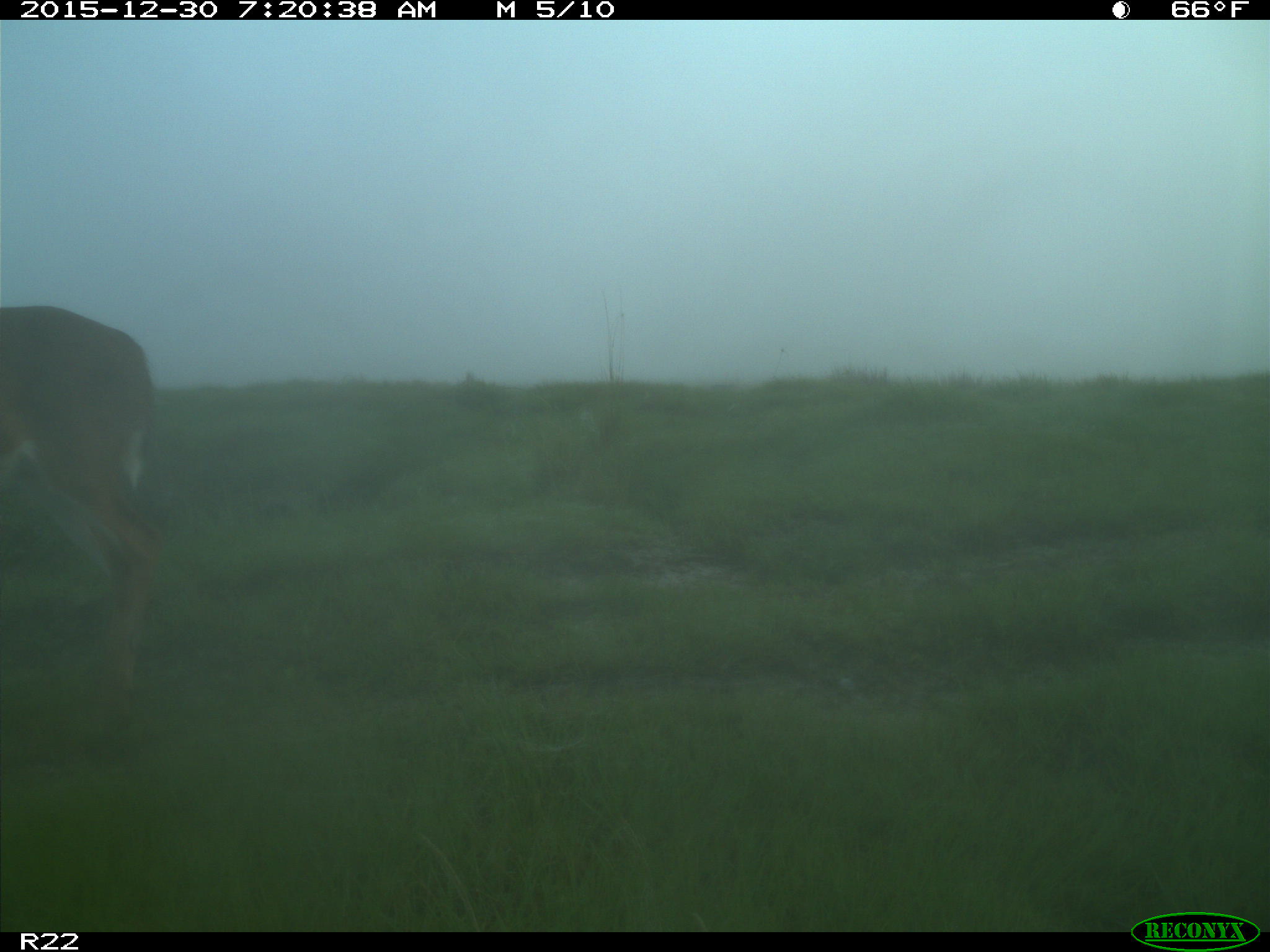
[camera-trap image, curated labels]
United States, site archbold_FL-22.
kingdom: Animalia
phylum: Chordata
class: Mammalia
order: Artiodactyla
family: Cervidae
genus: Odocoileus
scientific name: Odocoileus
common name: deer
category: unidentified deer